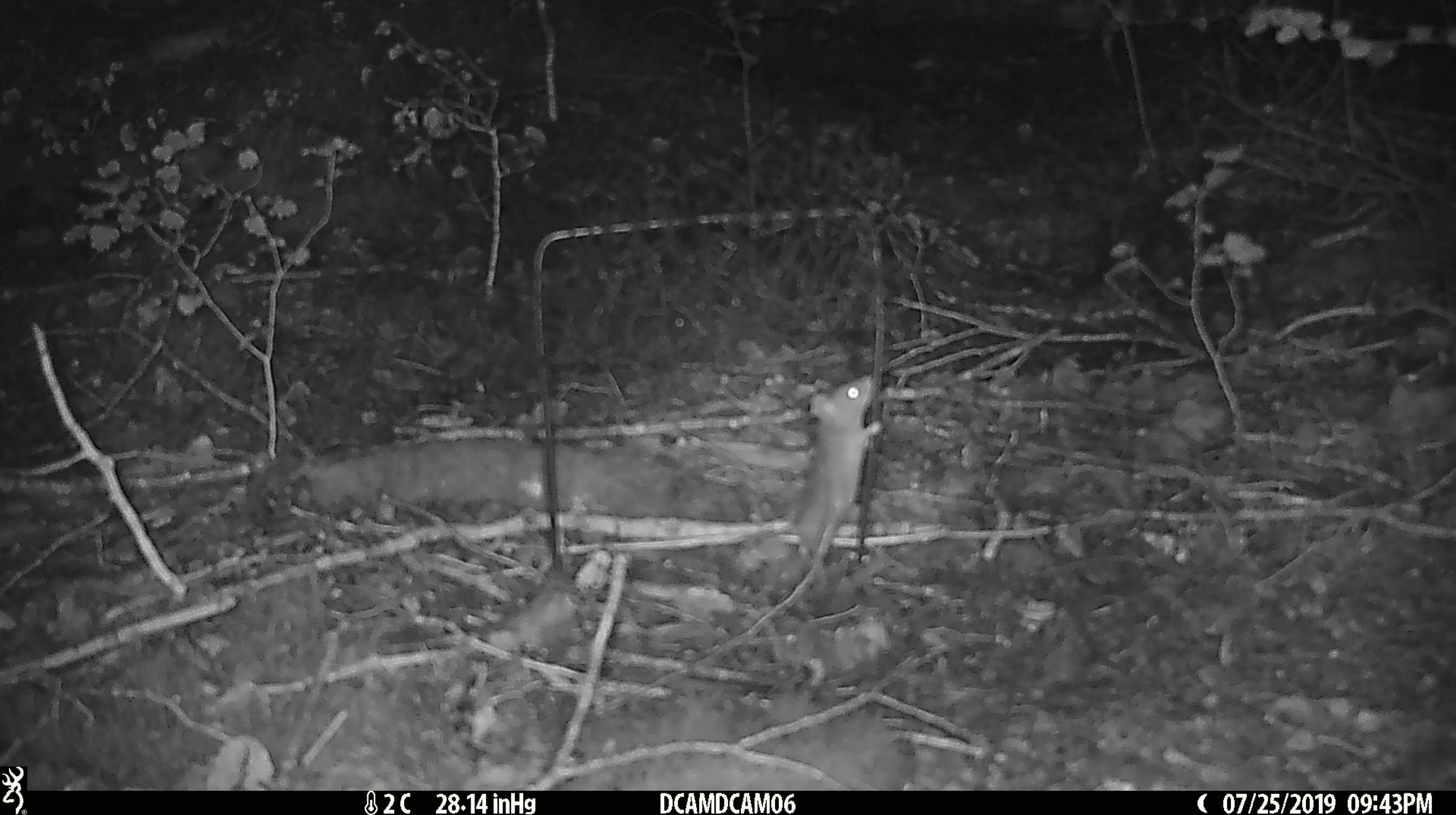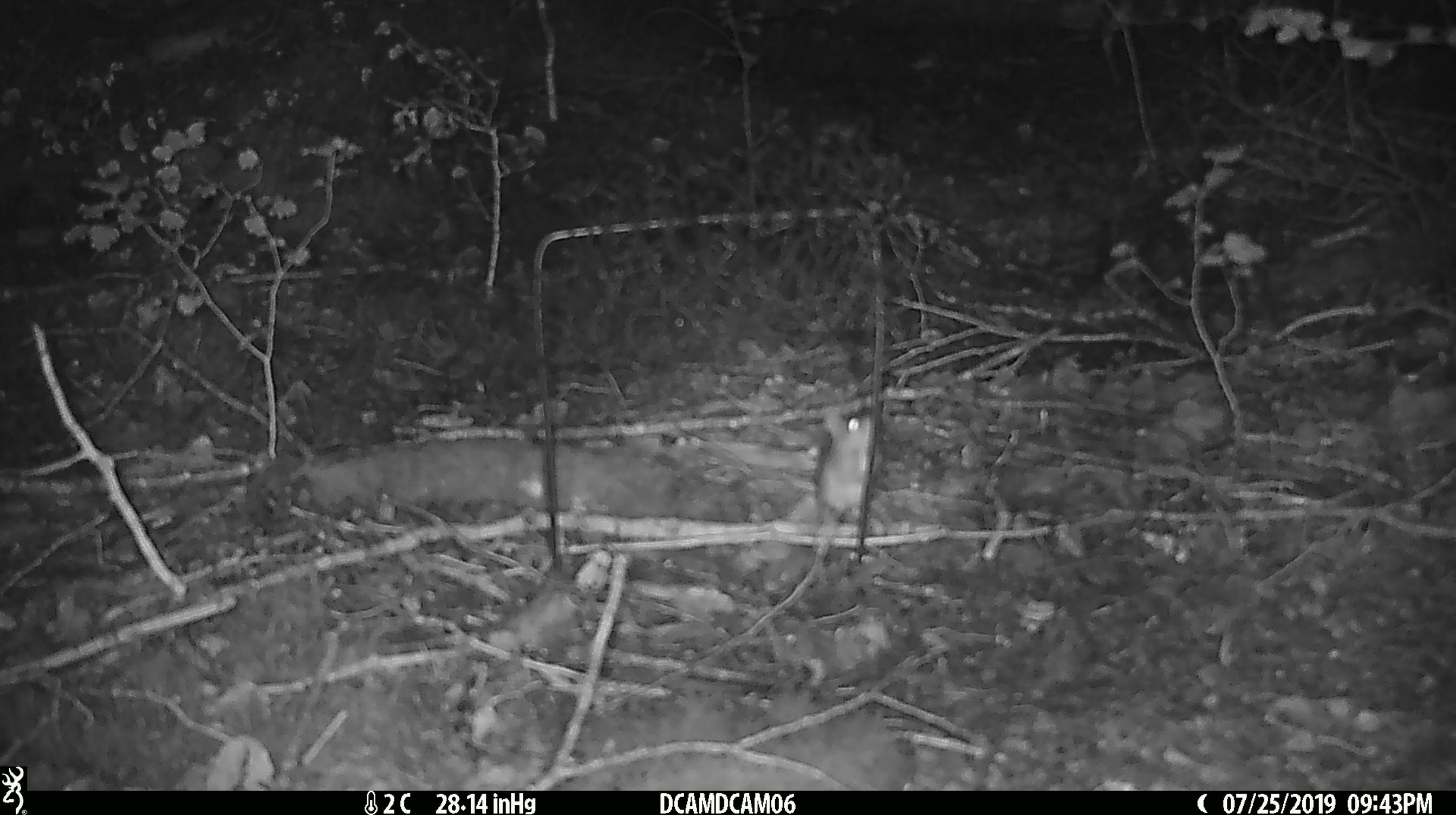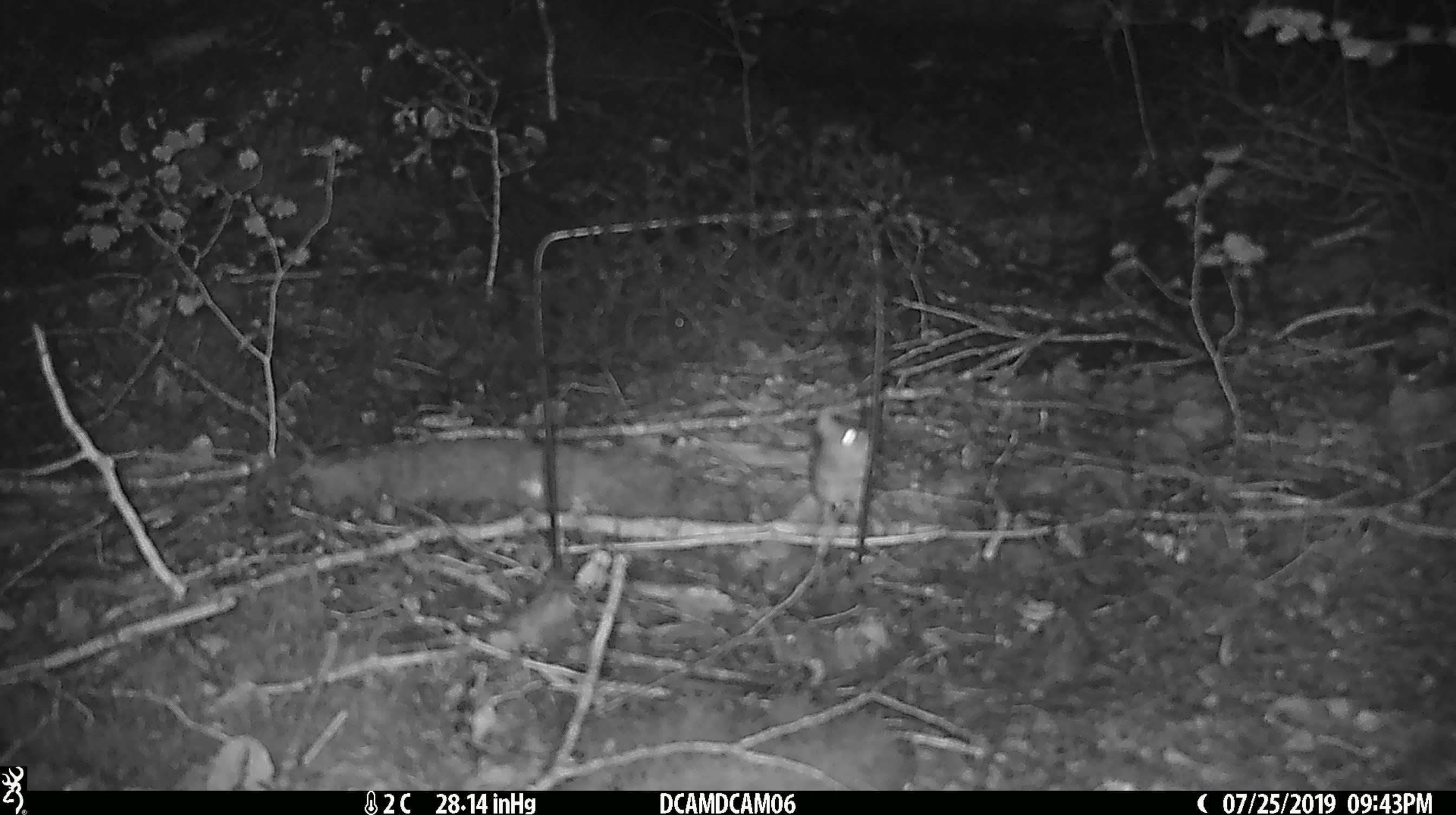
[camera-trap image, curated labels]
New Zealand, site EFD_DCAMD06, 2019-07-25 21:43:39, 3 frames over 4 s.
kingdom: Animalia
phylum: Chordata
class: Mammalia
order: Rodentia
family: Muridae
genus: Mus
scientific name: Mus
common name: mouse